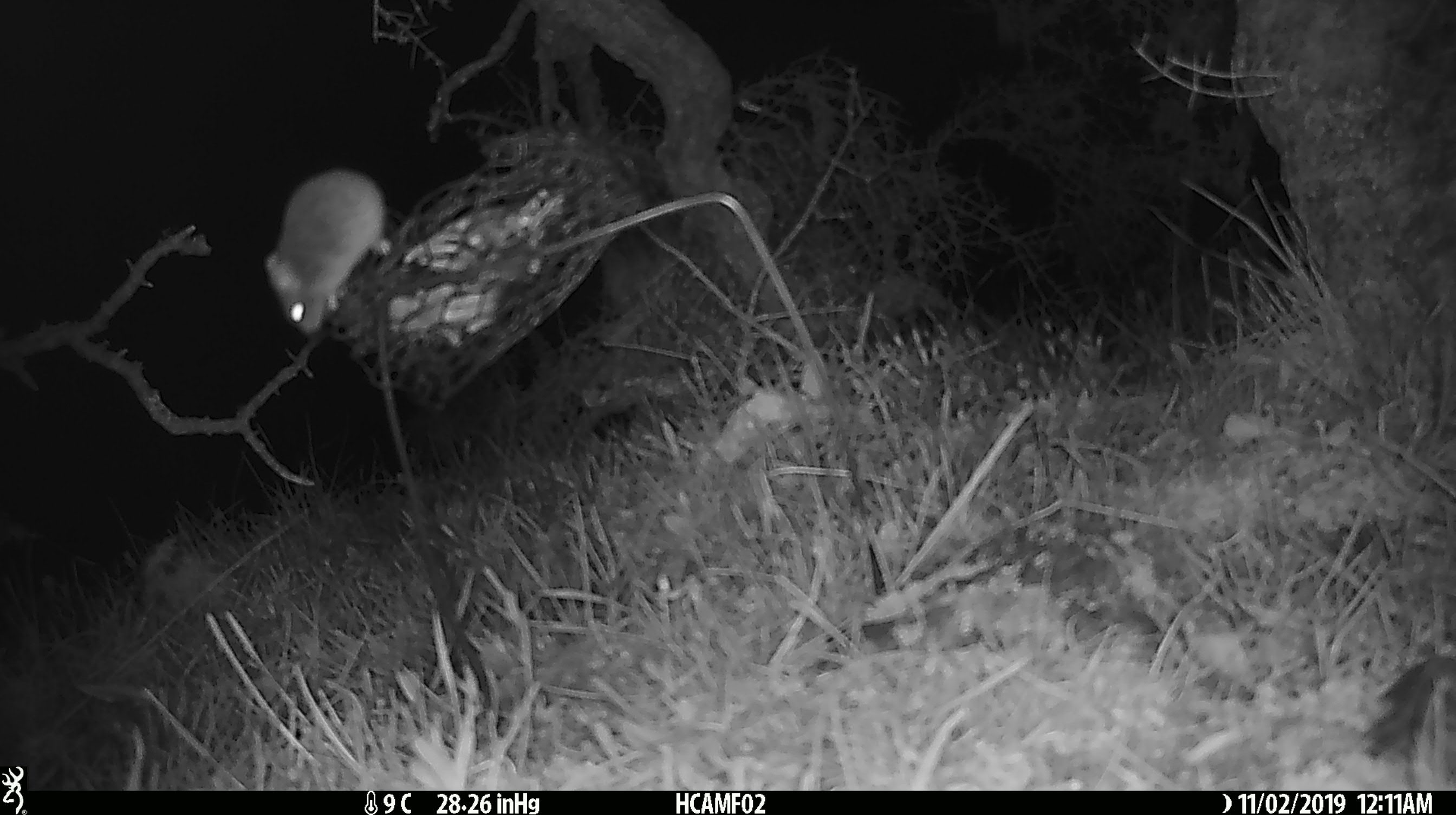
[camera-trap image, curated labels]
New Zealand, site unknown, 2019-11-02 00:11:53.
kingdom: Animalia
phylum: Chordata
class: Mammalia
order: Rodentia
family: Muridae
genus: Mus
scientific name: Mus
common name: mouse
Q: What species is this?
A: Mouse (Mus).